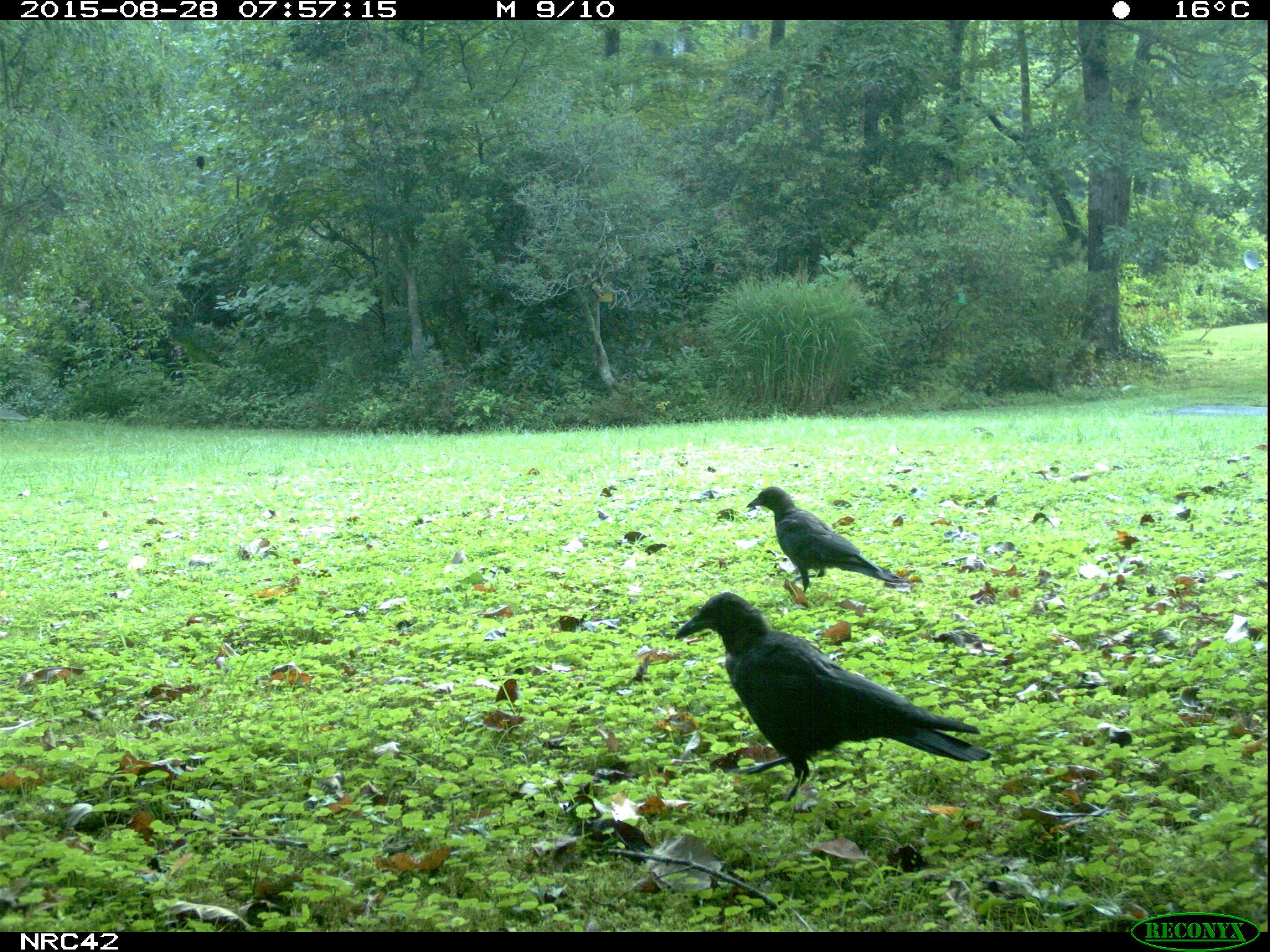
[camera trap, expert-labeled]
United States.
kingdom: Animalia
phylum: Chordata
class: Aves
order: Passeriformes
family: Corvidae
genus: Corvus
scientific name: Corvus brachyrhynchos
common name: american crow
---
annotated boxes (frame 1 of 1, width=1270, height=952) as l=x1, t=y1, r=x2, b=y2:
American Crow: l=659, t=581, r=997, b=808; l=750, t=477, r=904, b=597